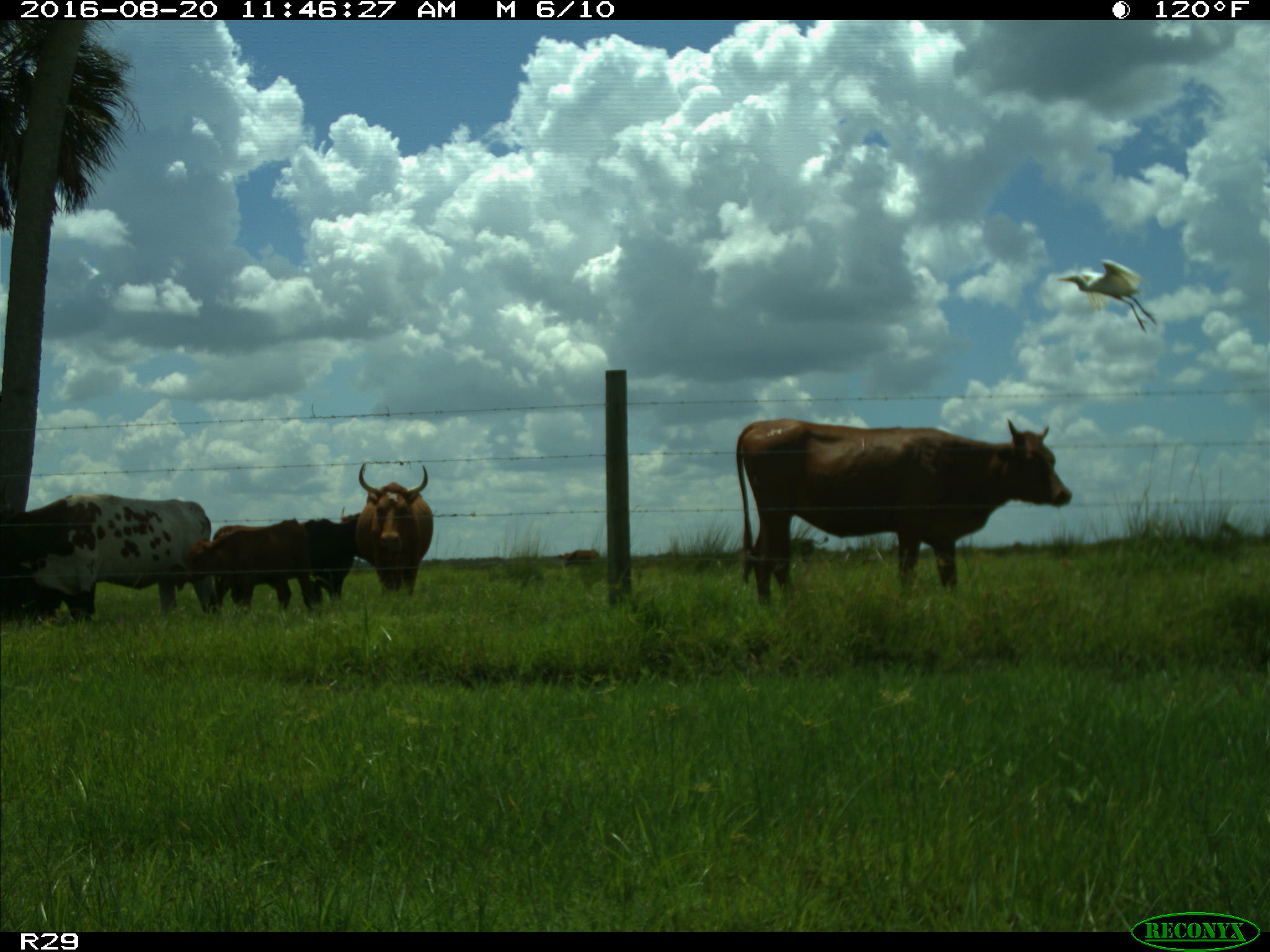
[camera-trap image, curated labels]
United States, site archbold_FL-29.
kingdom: Animalia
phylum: Chordata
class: Mammalia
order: Artiodactyla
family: Bovidae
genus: Bos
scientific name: Bos taurus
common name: domestic cow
Bos taurus (domestic cow).